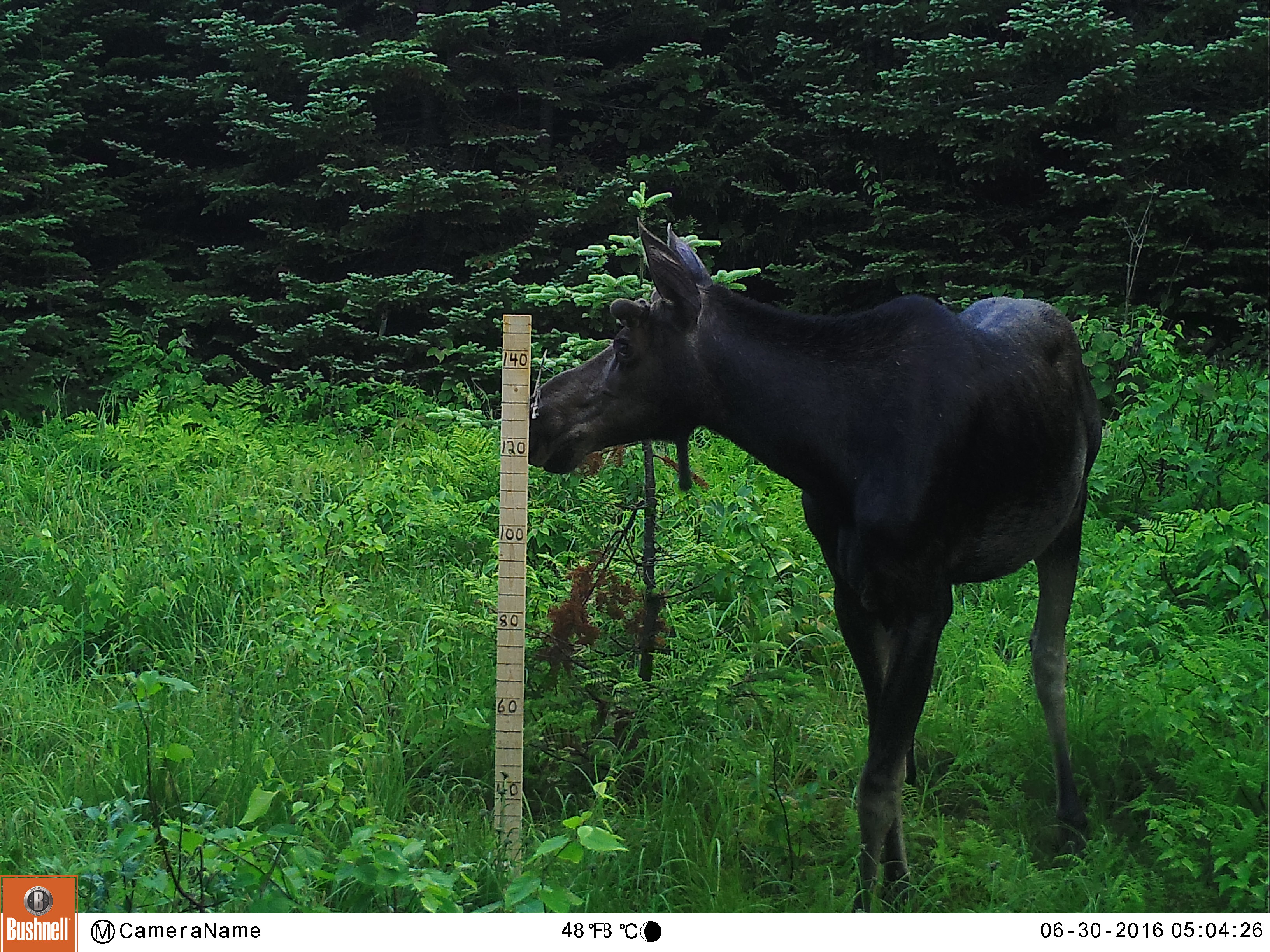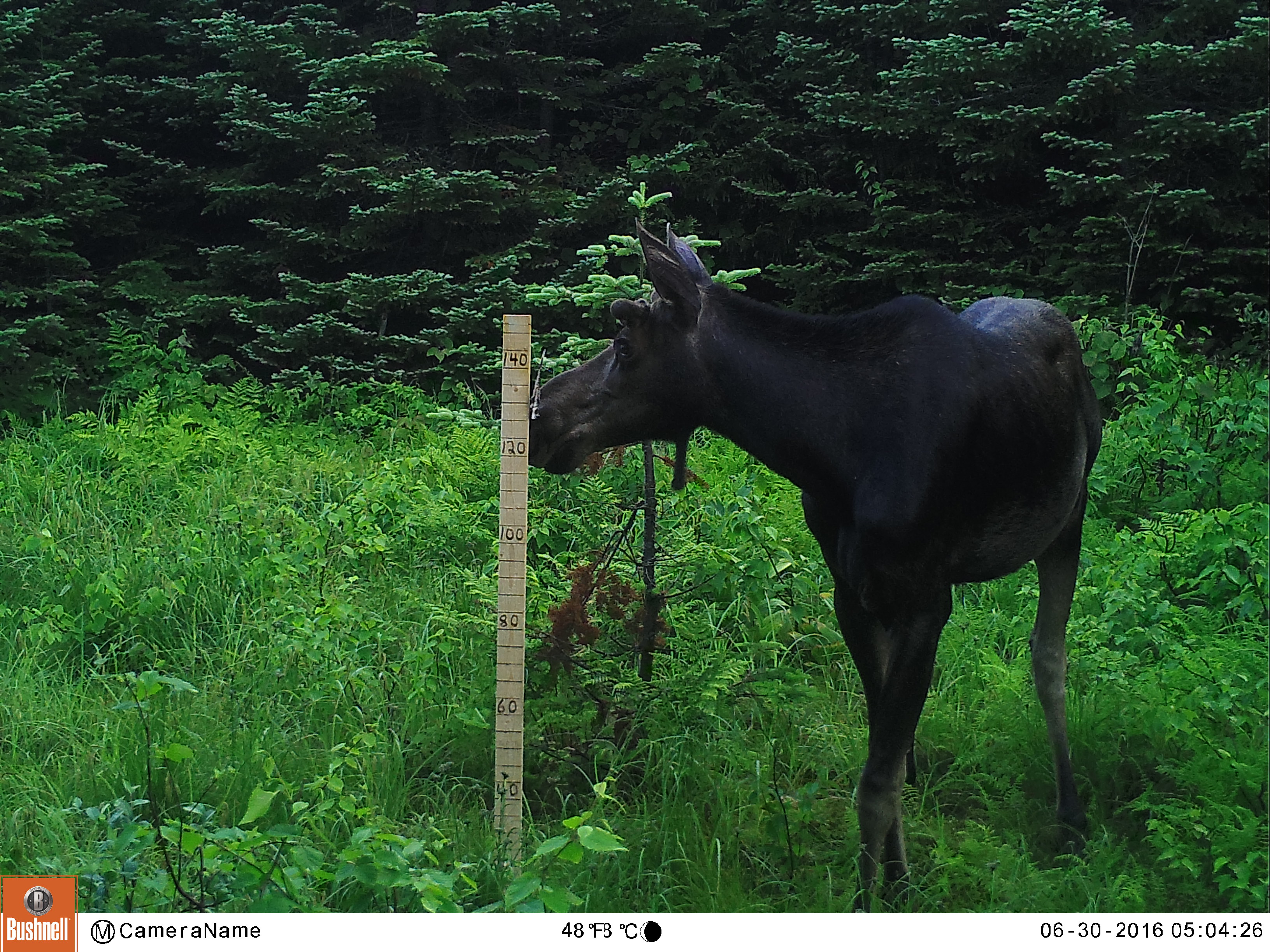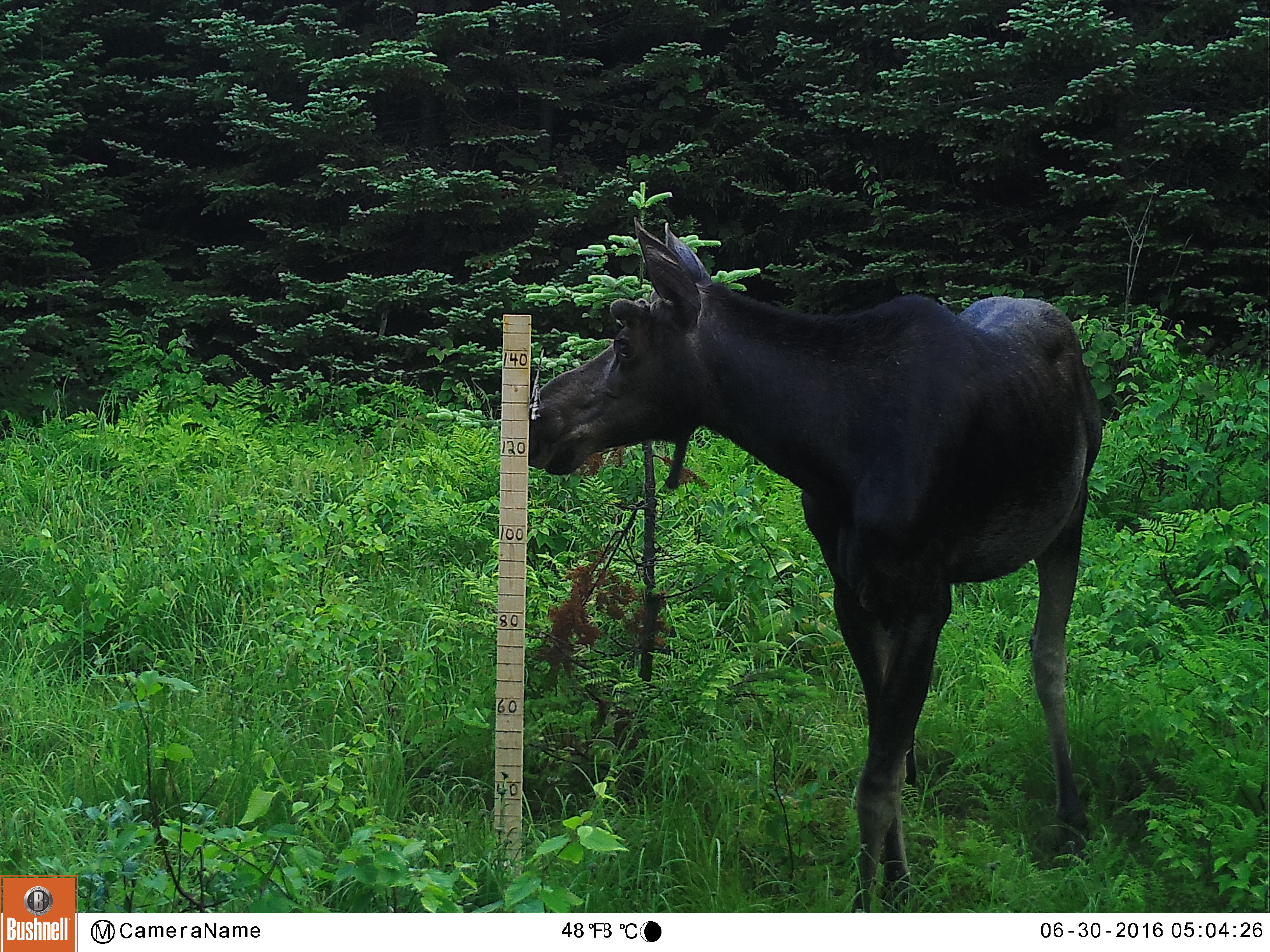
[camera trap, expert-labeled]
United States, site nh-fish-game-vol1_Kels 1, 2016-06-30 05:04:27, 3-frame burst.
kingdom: Animalia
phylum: Chordata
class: Mammalia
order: Artiodactyla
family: Cervidae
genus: Alces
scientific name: Alces alces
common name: moose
Moose (Alces alces).